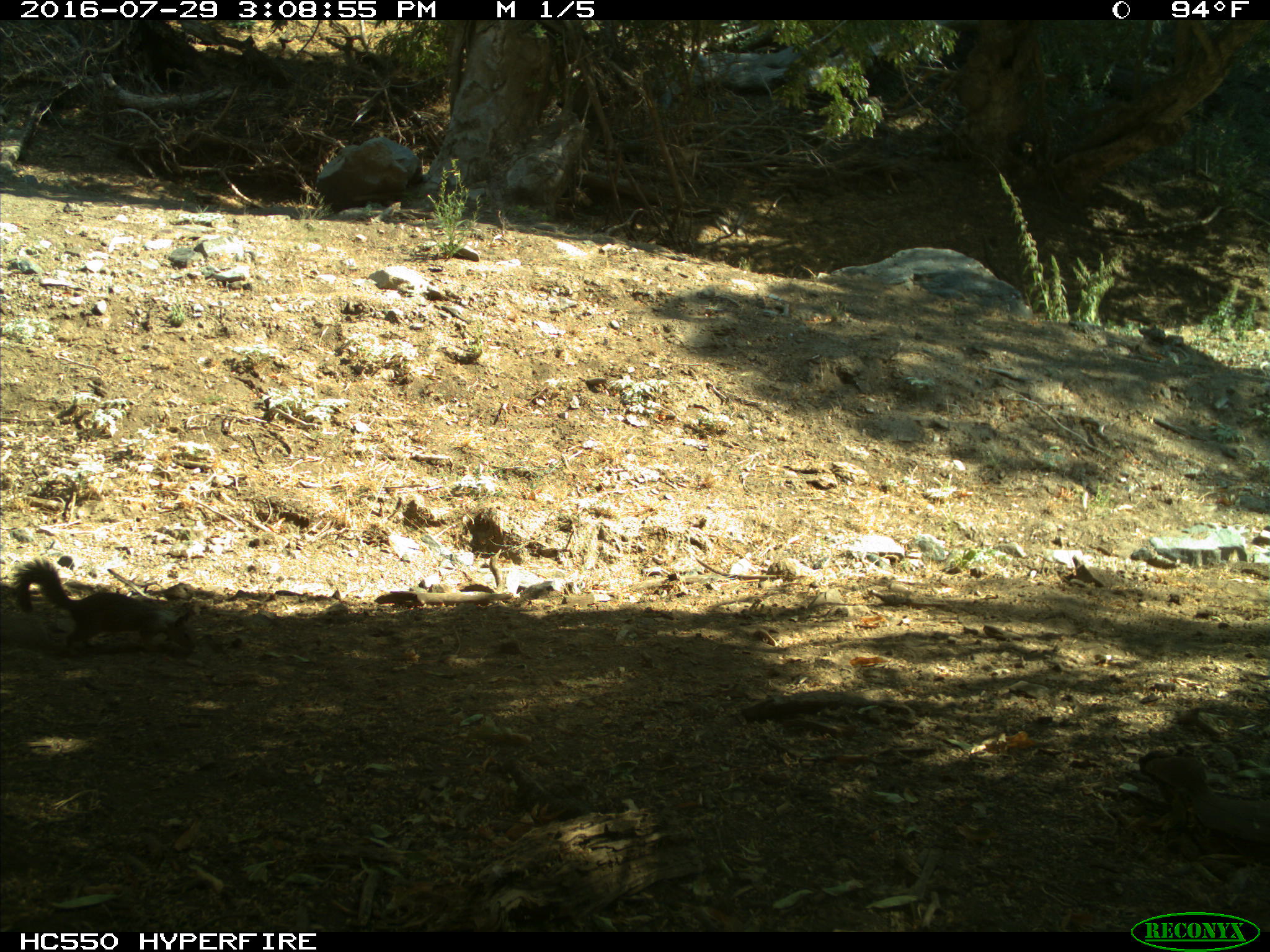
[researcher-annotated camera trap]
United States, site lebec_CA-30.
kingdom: Animalia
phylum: Chordata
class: Mammalia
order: Rodentia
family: Sciuridae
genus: Otospermophilus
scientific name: Otospermophilus beecheyi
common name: california ground squirrel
Otospermophilus beecheyi (california ground squirrel).